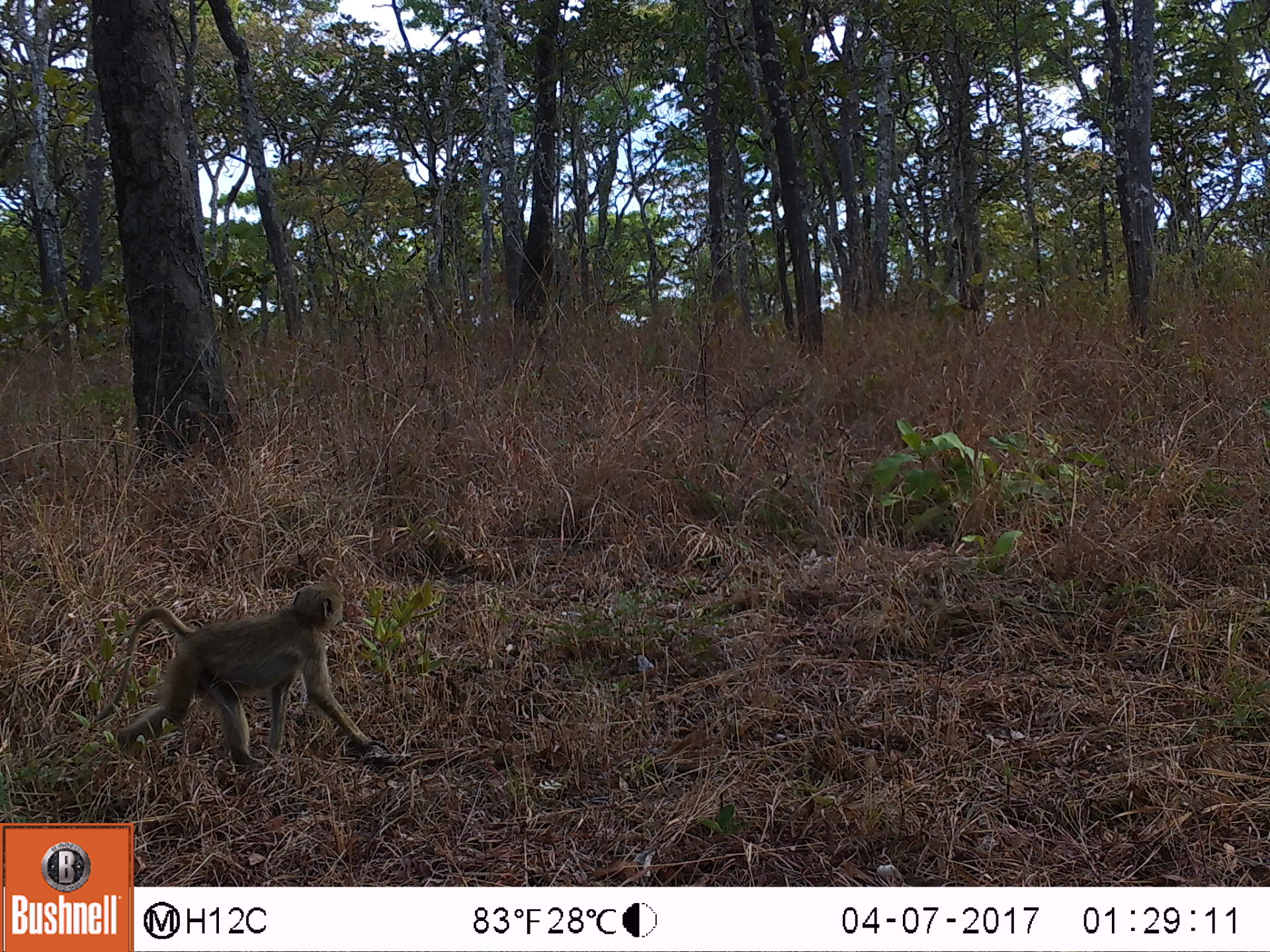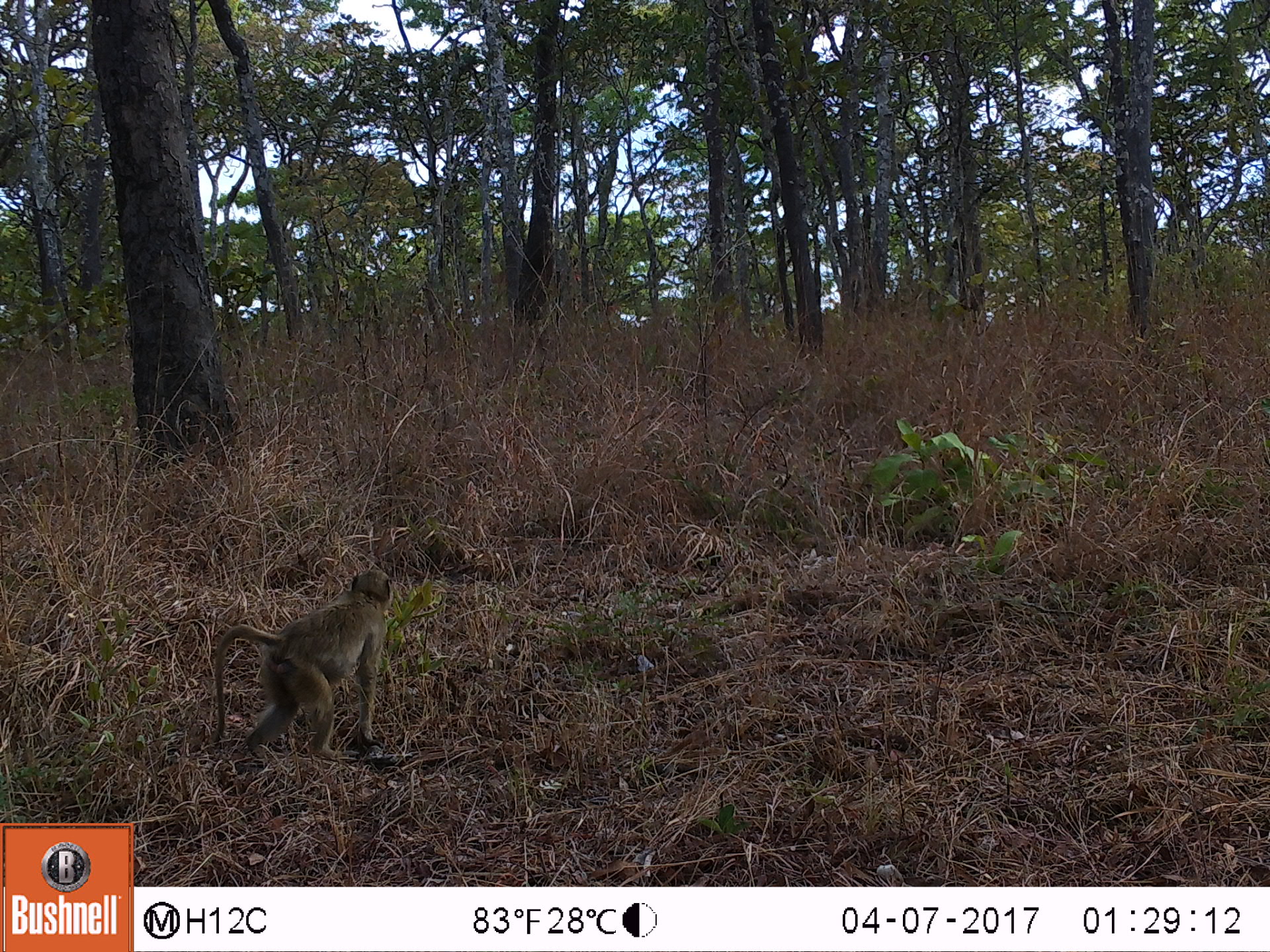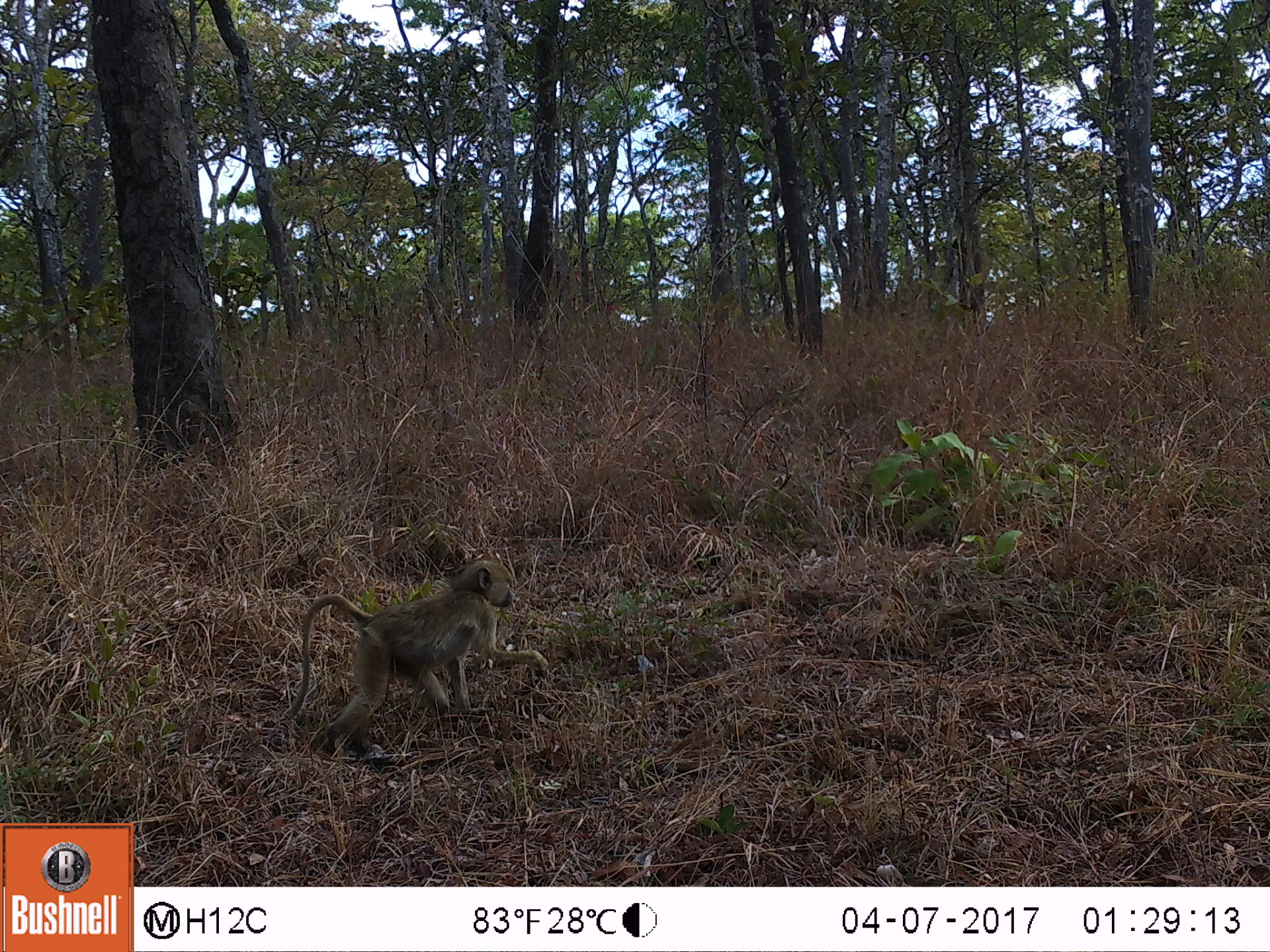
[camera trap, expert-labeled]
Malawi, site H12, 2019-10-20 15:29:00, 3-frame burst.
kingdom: Animalia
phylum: Chordata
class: Mammalia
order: Primates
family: Cercopithecidae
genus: Papio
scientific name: Papio cynocephalus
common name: yellow baboon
Yellow baboon (Papio cynocephalus), count 1.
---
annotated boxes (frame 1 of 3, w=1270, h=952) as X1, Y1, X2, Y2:
yellow baboon: 86, 577, 368, 755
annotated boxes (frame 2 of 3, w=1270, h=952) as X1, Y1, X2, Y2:
yellow baboon: 207, 560, 401, 782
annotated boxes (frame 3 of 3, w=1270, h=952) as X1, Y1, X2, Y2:
yellow baboon: 278, 550, 548, 740